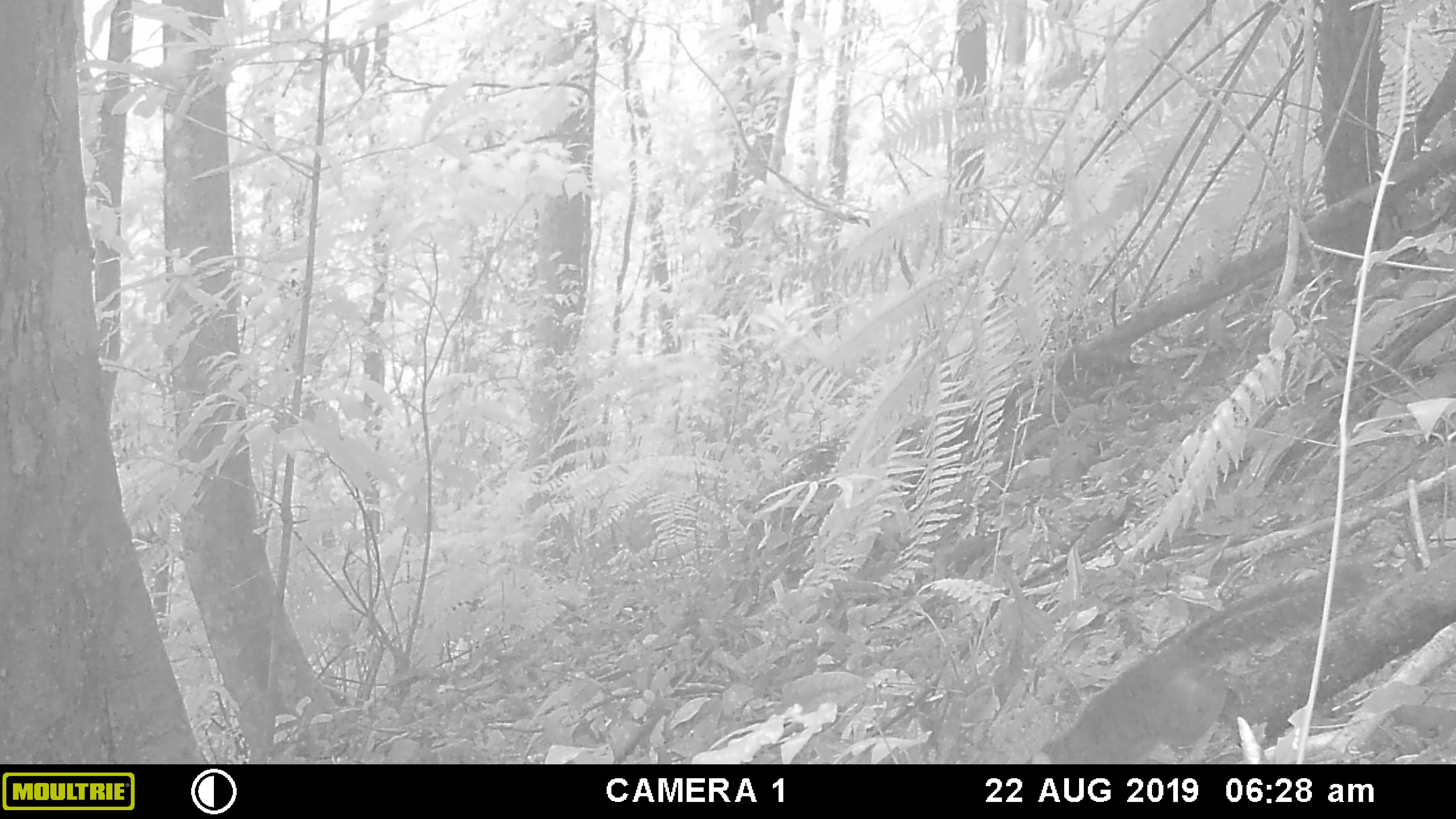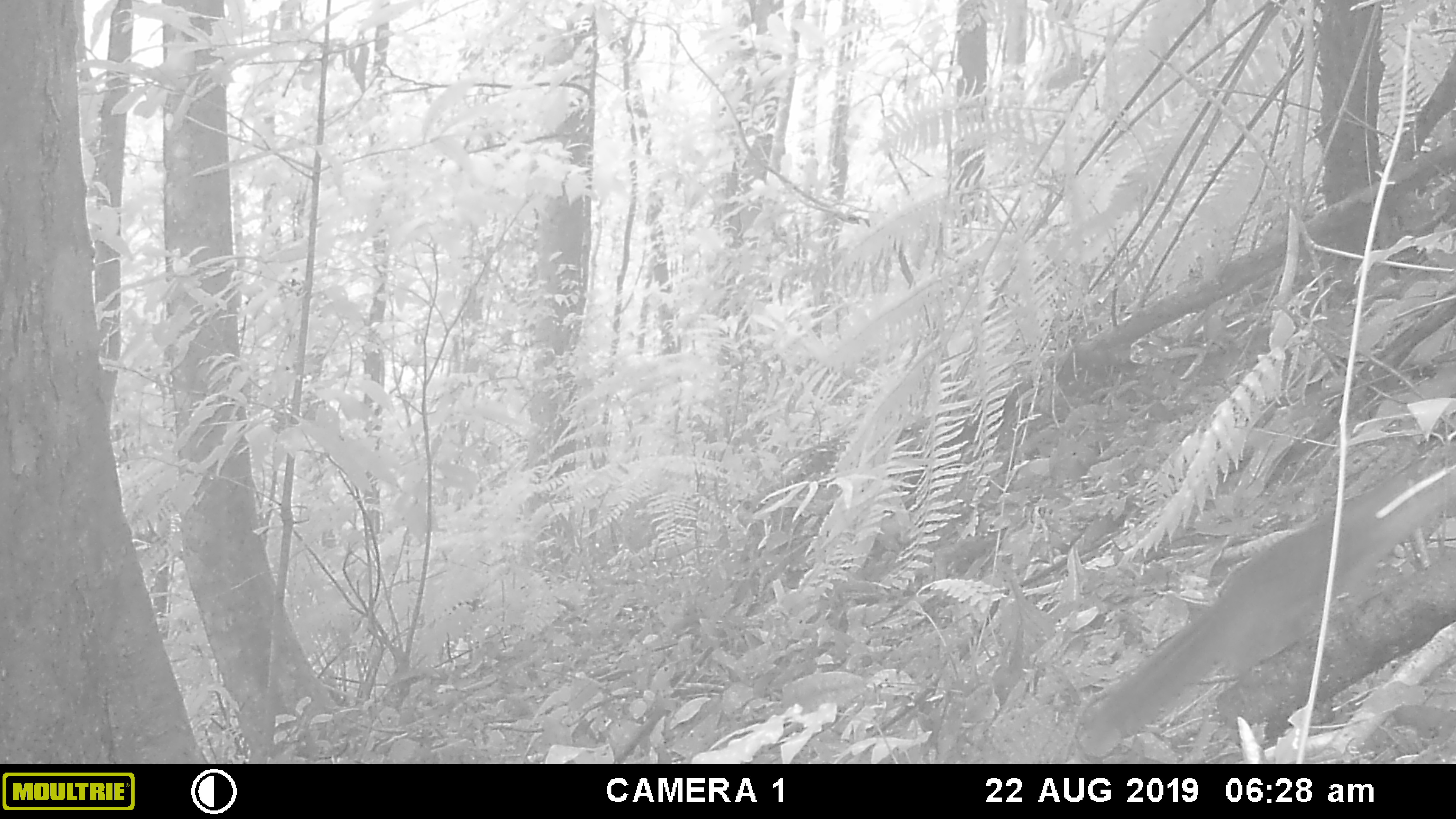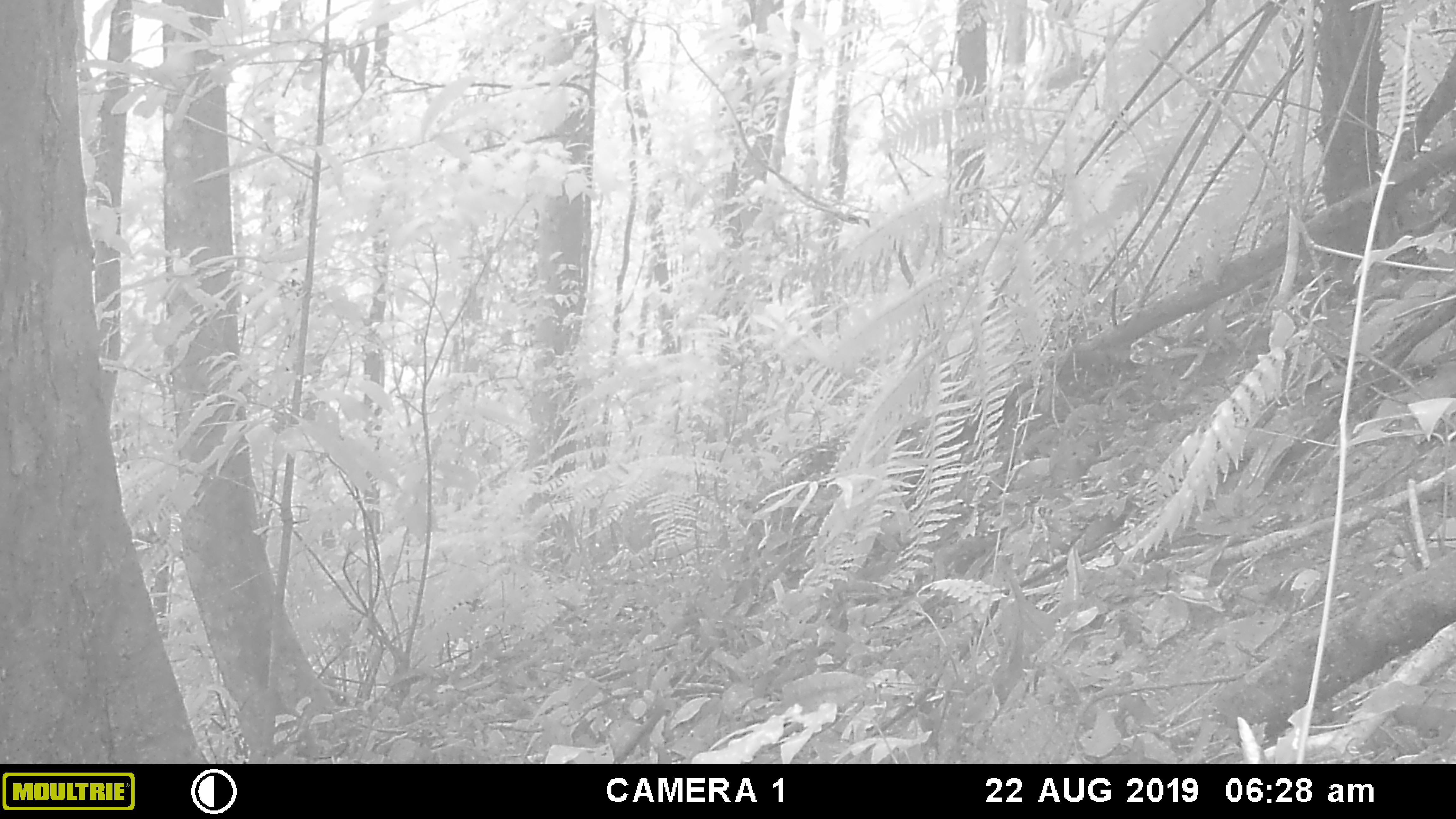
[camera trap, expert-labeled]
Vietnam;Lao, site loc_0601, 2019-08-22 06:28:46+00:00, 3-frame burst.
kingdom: Animalia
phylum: Chordata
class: Mammalia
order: Rodentia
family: Sciuridae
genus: Dremomys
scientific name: Dremomys rufigenis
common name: red-cheeked squirrel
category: red cheeked squirrel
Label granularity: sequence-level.